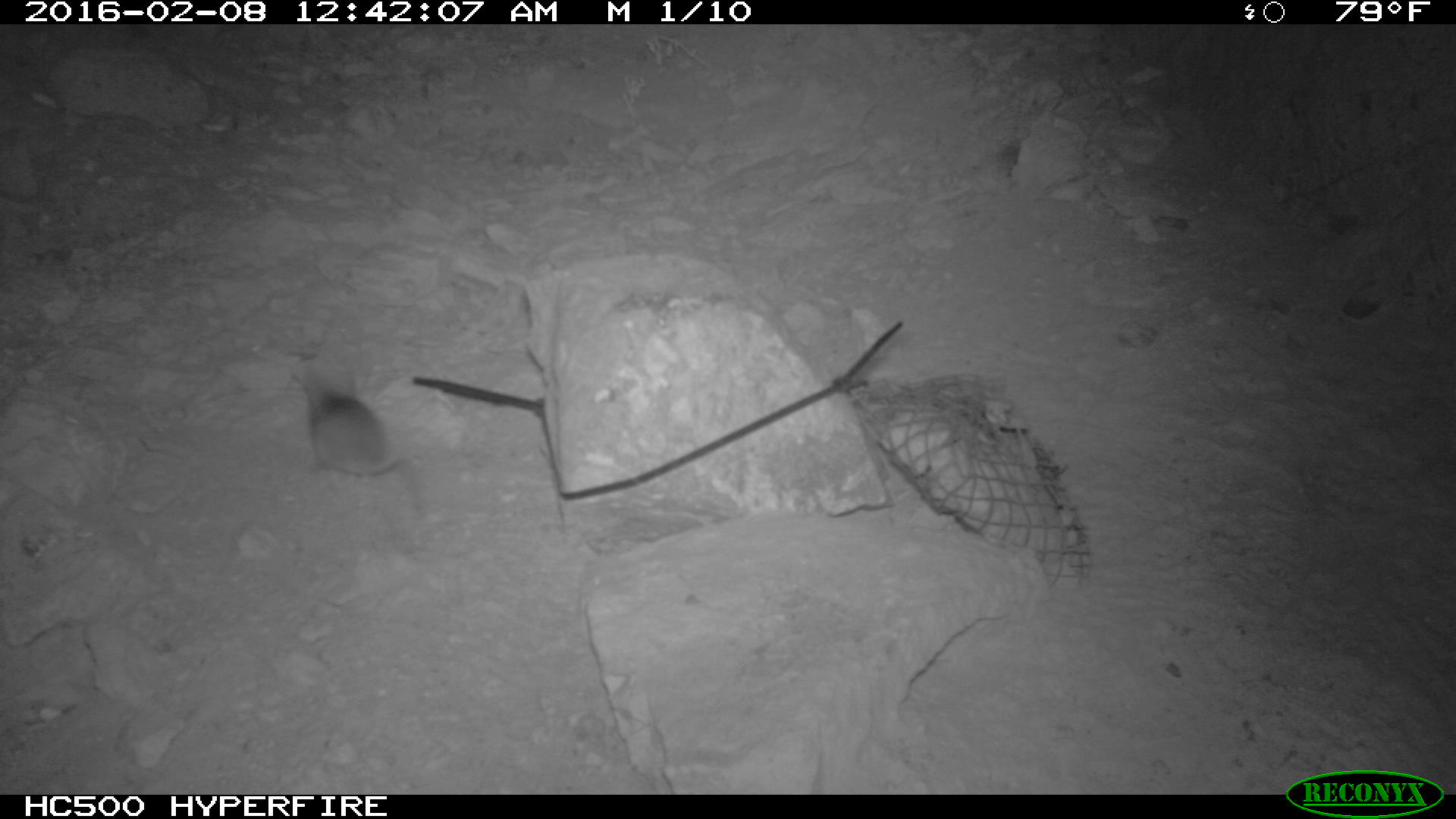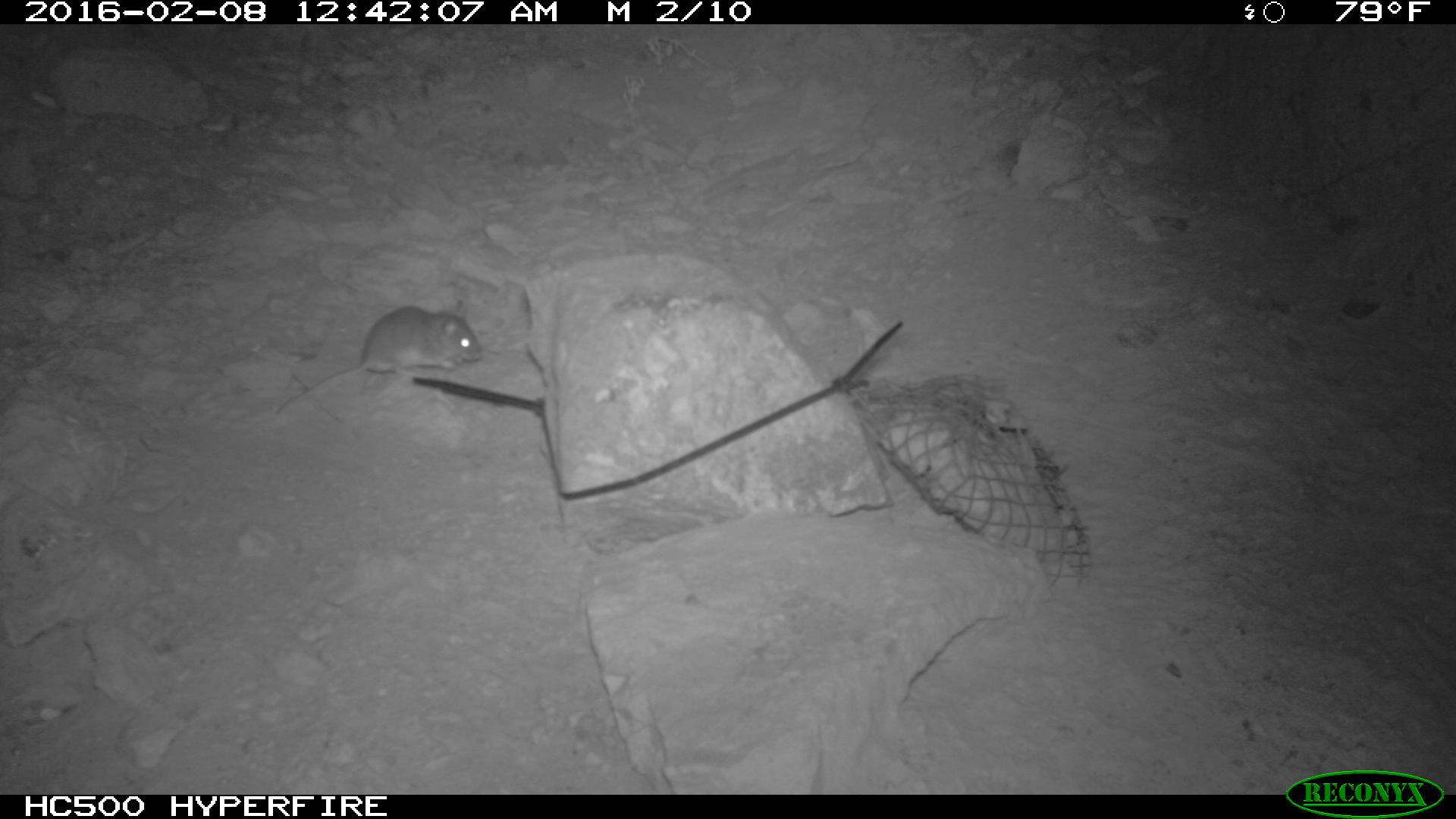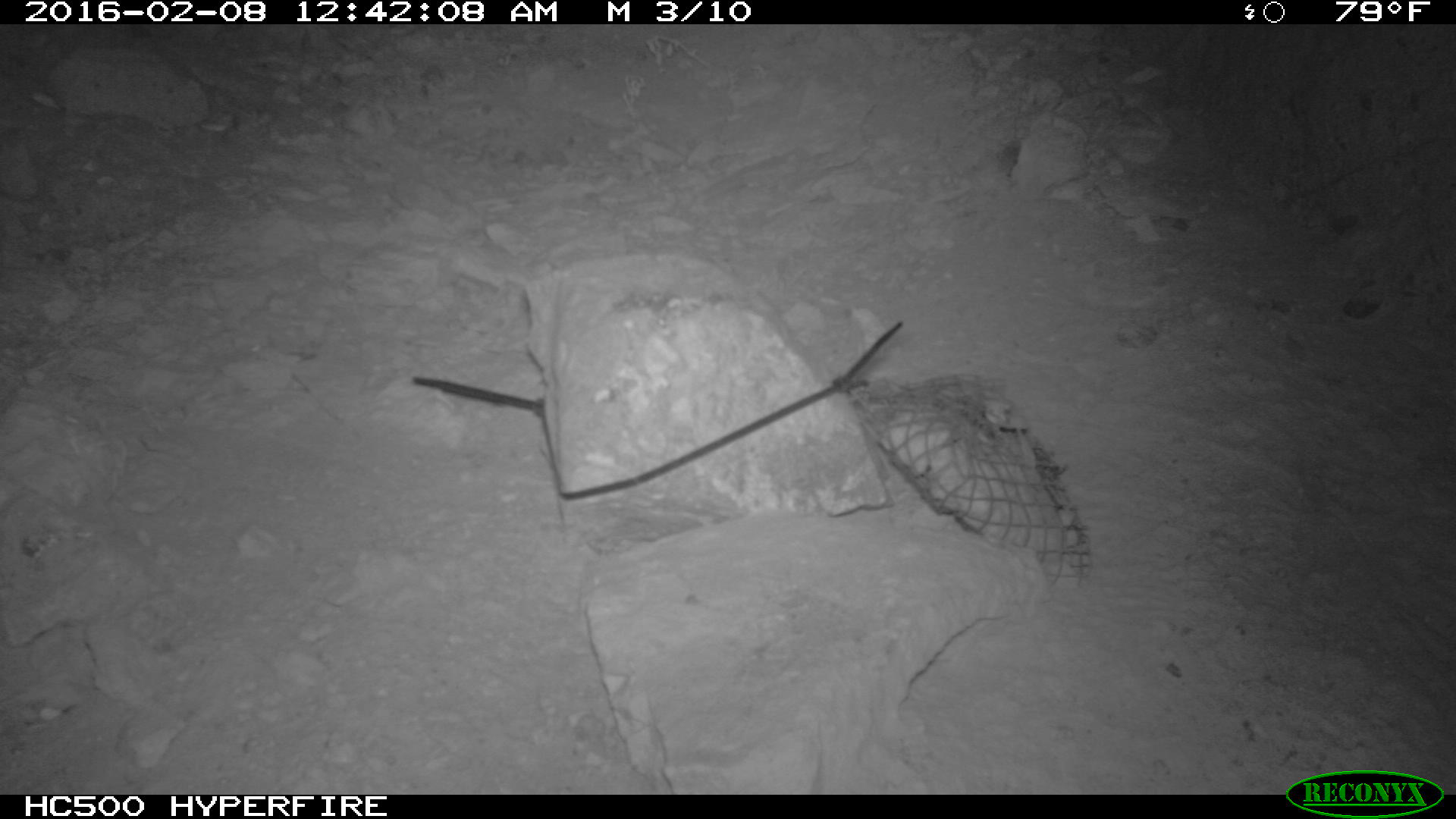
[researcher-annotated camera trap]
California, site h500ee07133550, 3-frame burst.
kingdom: Animalia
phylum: Chordata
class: Mammalia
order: Rodentia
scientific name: Rodentia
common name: rodent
Rodent (Rodentia).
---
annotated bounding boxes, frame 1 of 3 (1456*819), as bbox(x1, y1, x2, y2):
rodent: bbox(289, 358, 429, 517)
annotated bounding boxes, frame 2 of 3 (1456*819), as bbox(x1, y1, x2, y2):
rodent: bbox(271, 305, 482, 417)